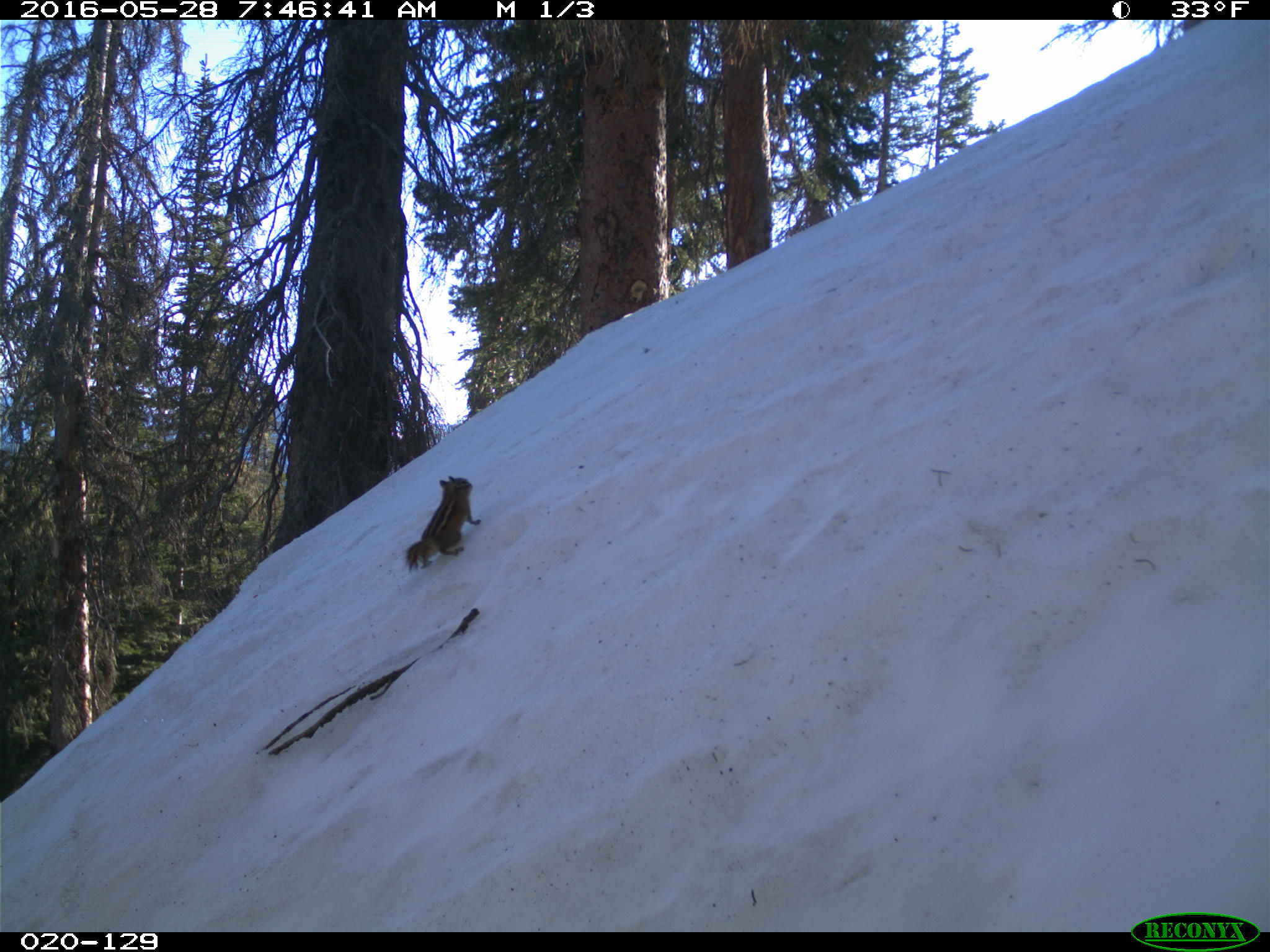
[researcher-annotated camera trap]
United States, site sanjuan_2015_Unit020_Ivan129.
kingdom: Animalia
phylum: Chordata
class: Mammalia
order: Rodentia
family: Sciuridae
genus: Tamias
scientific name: Tamias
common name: chipmunk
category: unidentified chipmunk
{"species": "unidentified chipmunk (chipmunk) (Tamias)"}